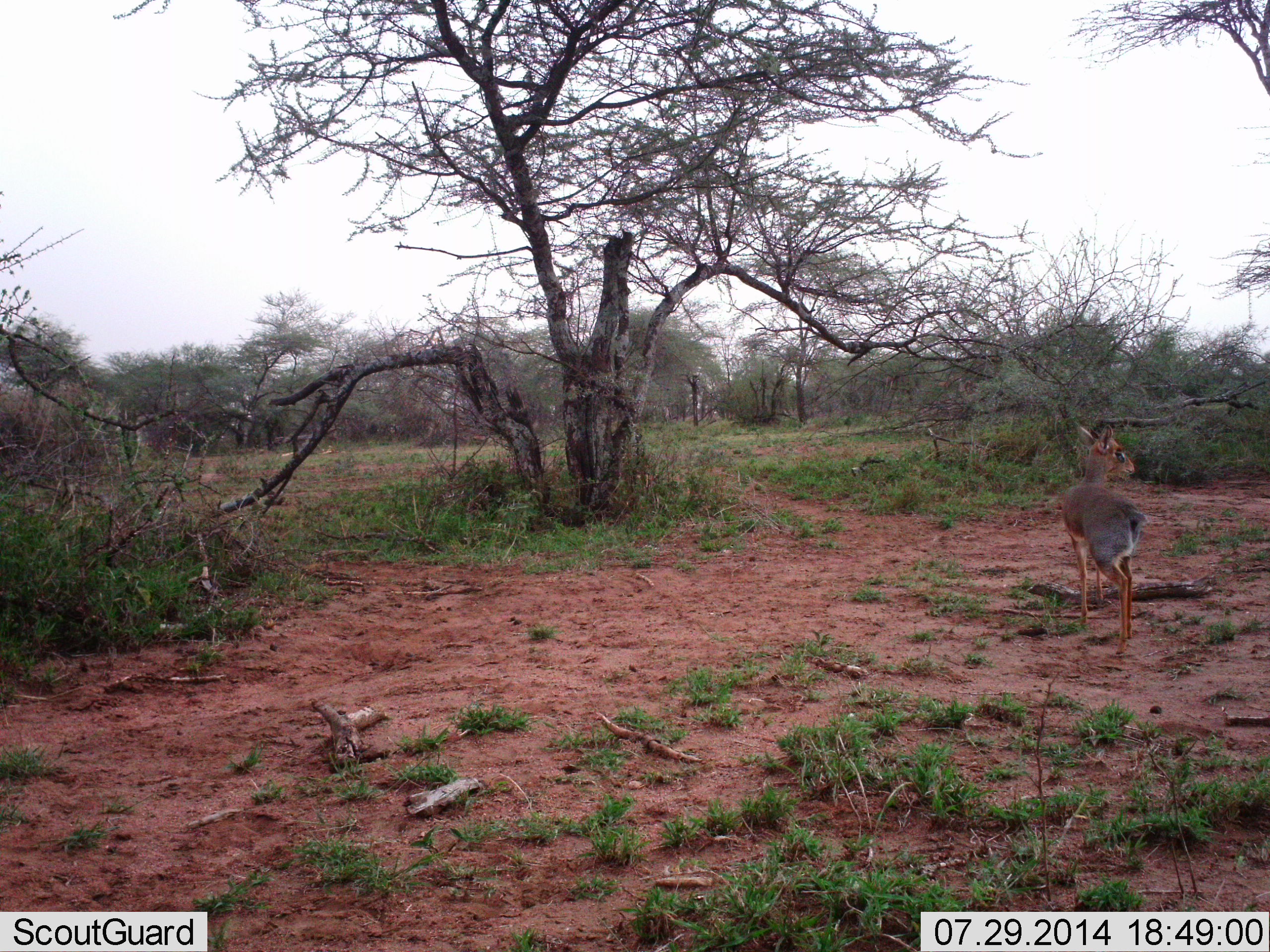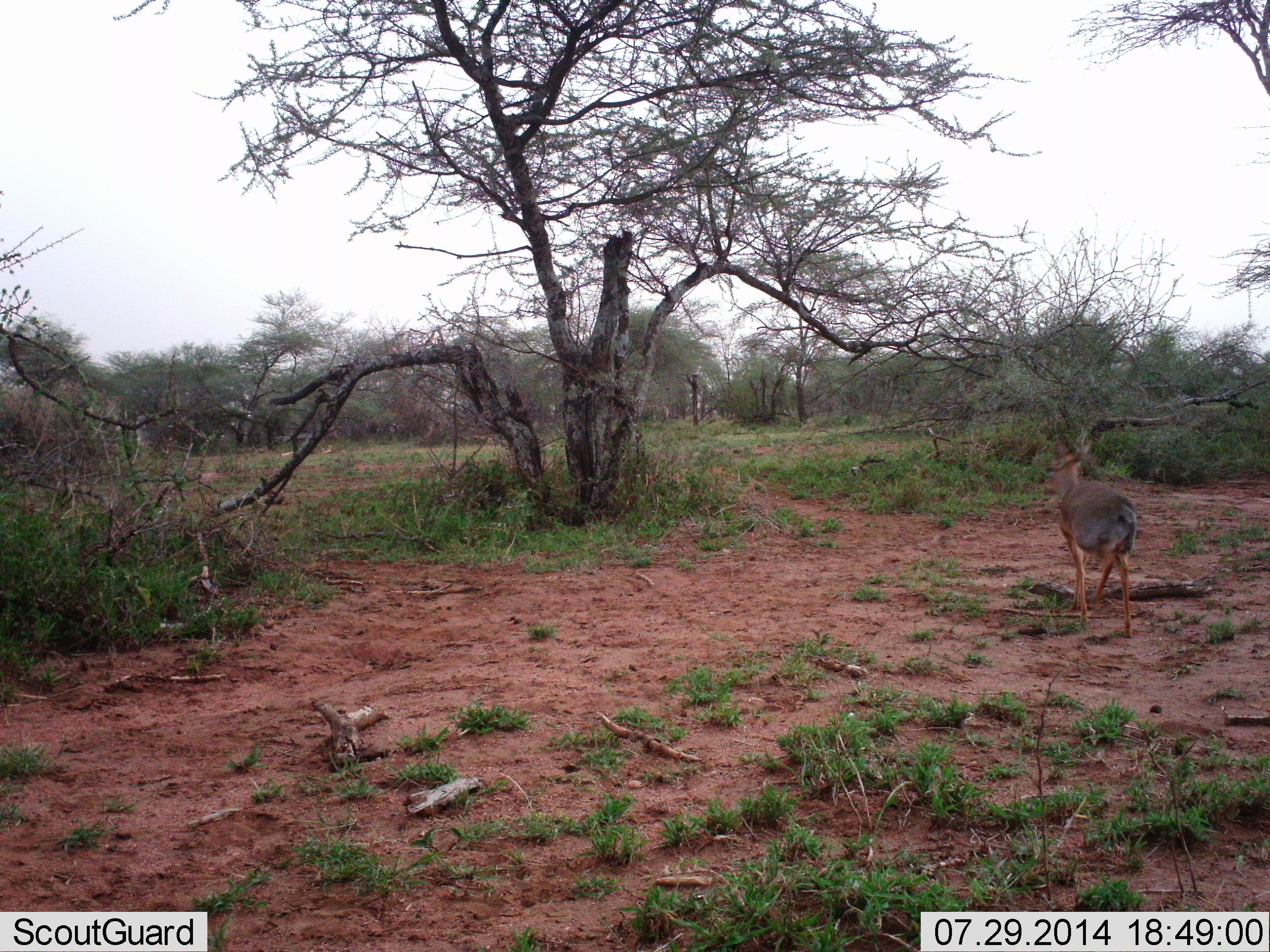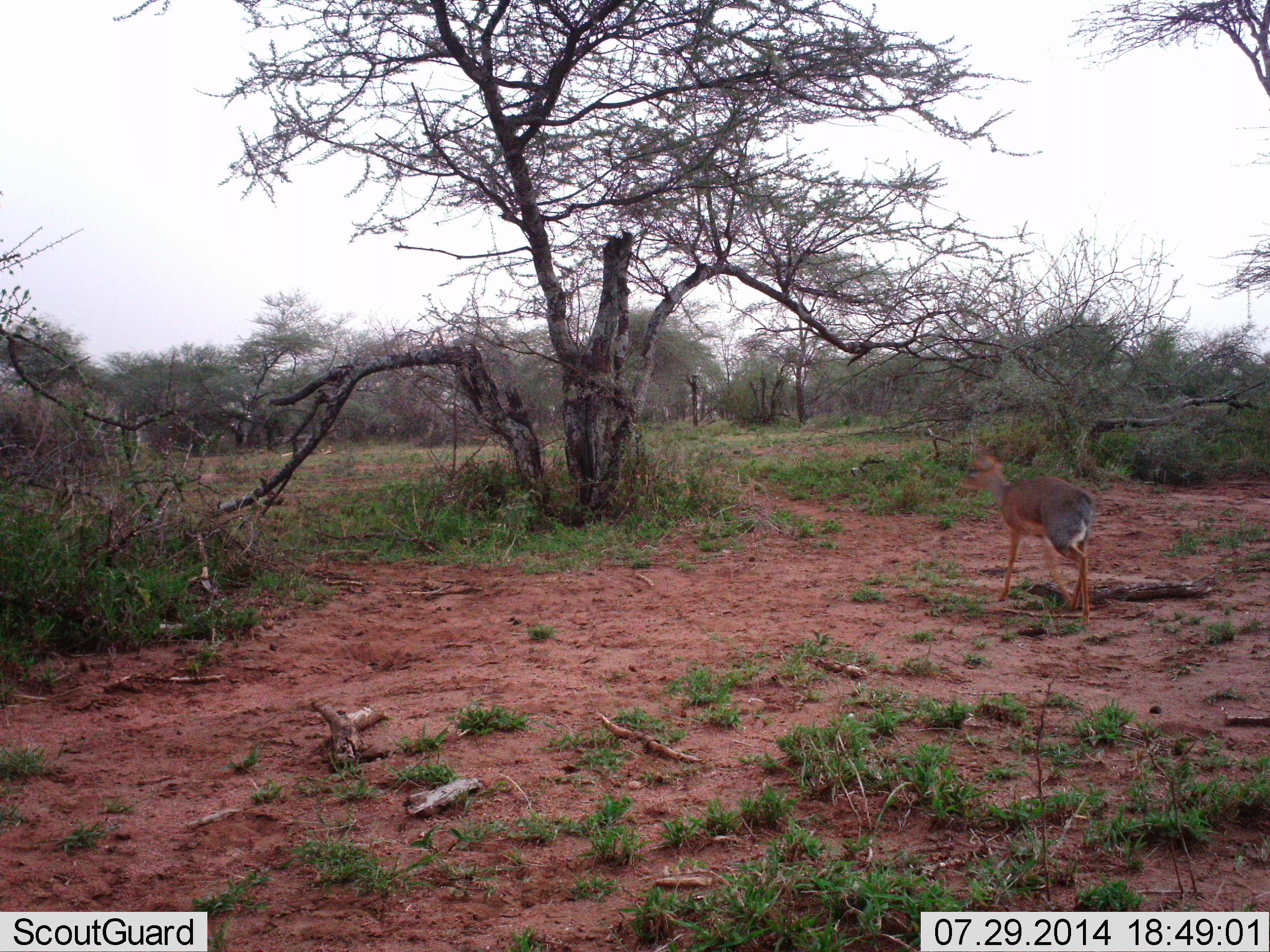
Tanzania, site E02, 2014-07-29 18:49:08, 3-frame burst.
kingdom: Animalia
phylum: Chordata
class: Mammalia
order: Artiodactyla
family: Bovidae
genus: Madoqua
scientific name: Madoqua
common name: dikdik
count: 1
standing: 20%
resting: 0%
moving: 90%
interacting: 0%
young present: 0%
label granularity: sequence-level